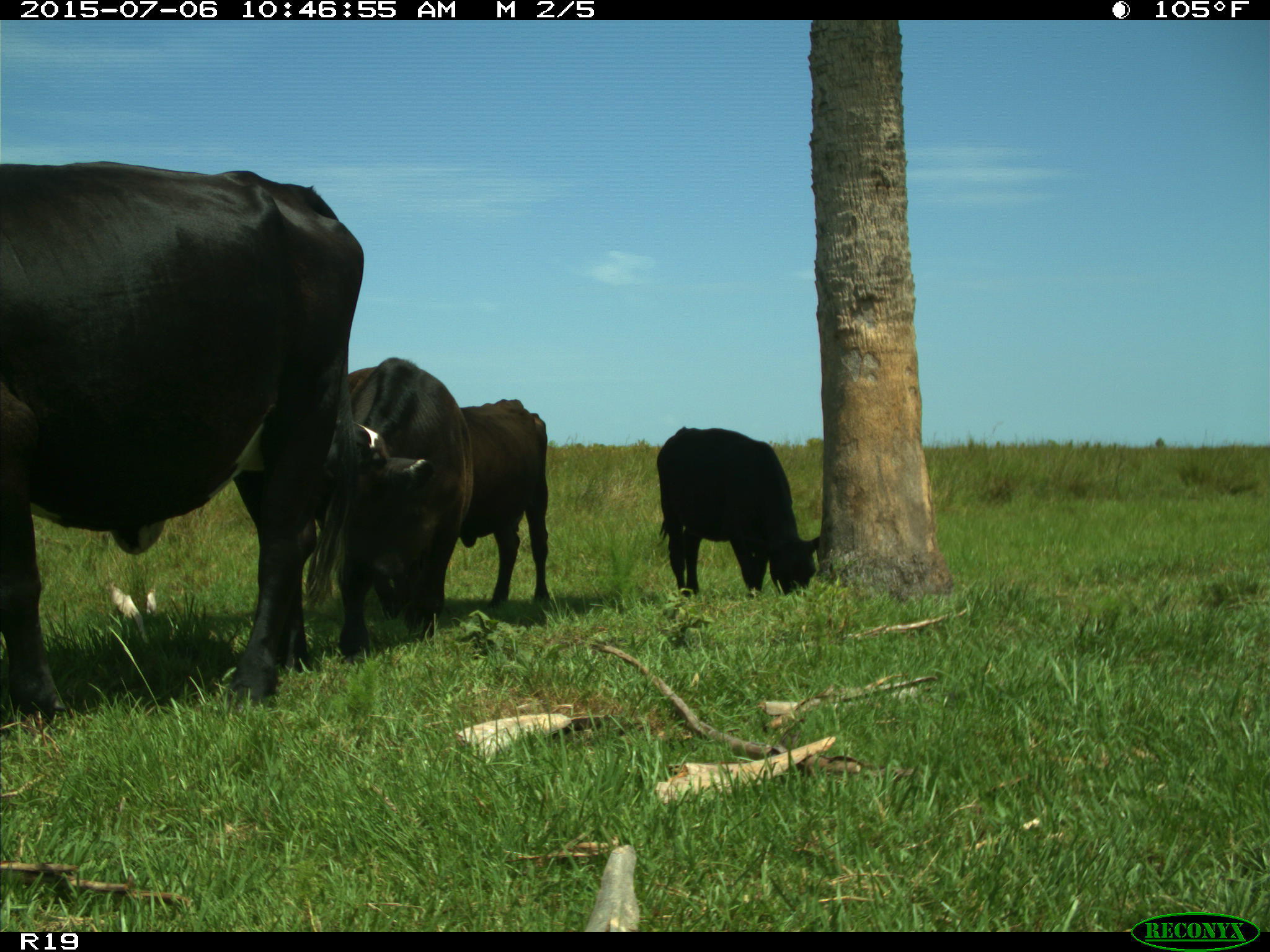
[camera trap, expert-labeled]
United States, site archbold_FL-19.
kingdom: Animalia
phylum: Chordata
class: Mammalia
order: Artiodactyla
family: Bovidae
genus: Bos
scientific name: Bos taurus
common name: domestic cow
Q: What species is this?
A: Bos taurus (domestic cow).